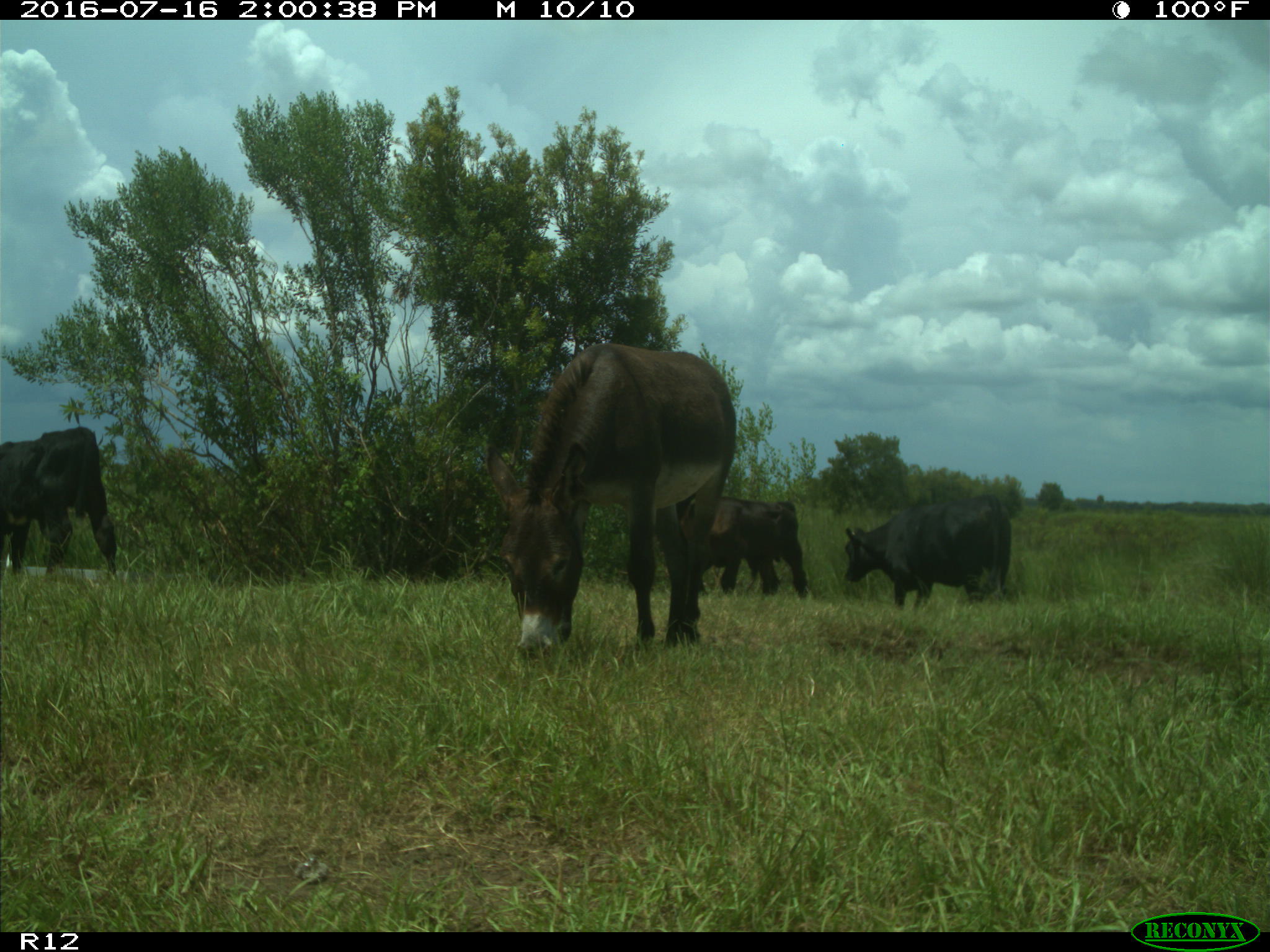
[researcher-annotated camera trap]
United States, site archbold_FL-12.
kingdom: Animalia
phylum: Chordata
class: Mammalia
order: Artiodactyla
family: Bovidae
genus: Bos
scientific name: Bos taurus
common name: domestic cow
Bos taurus (domestic cow).